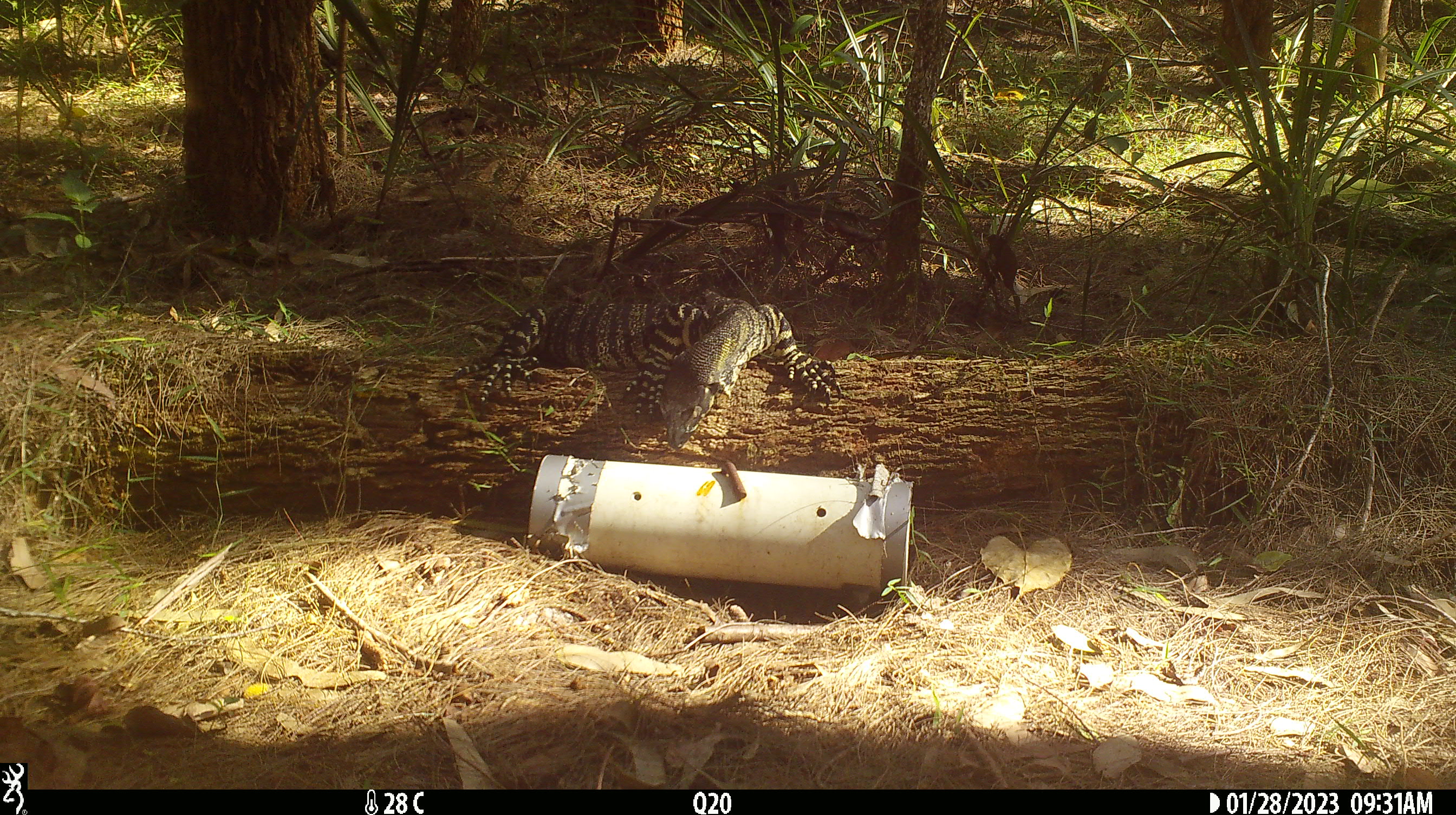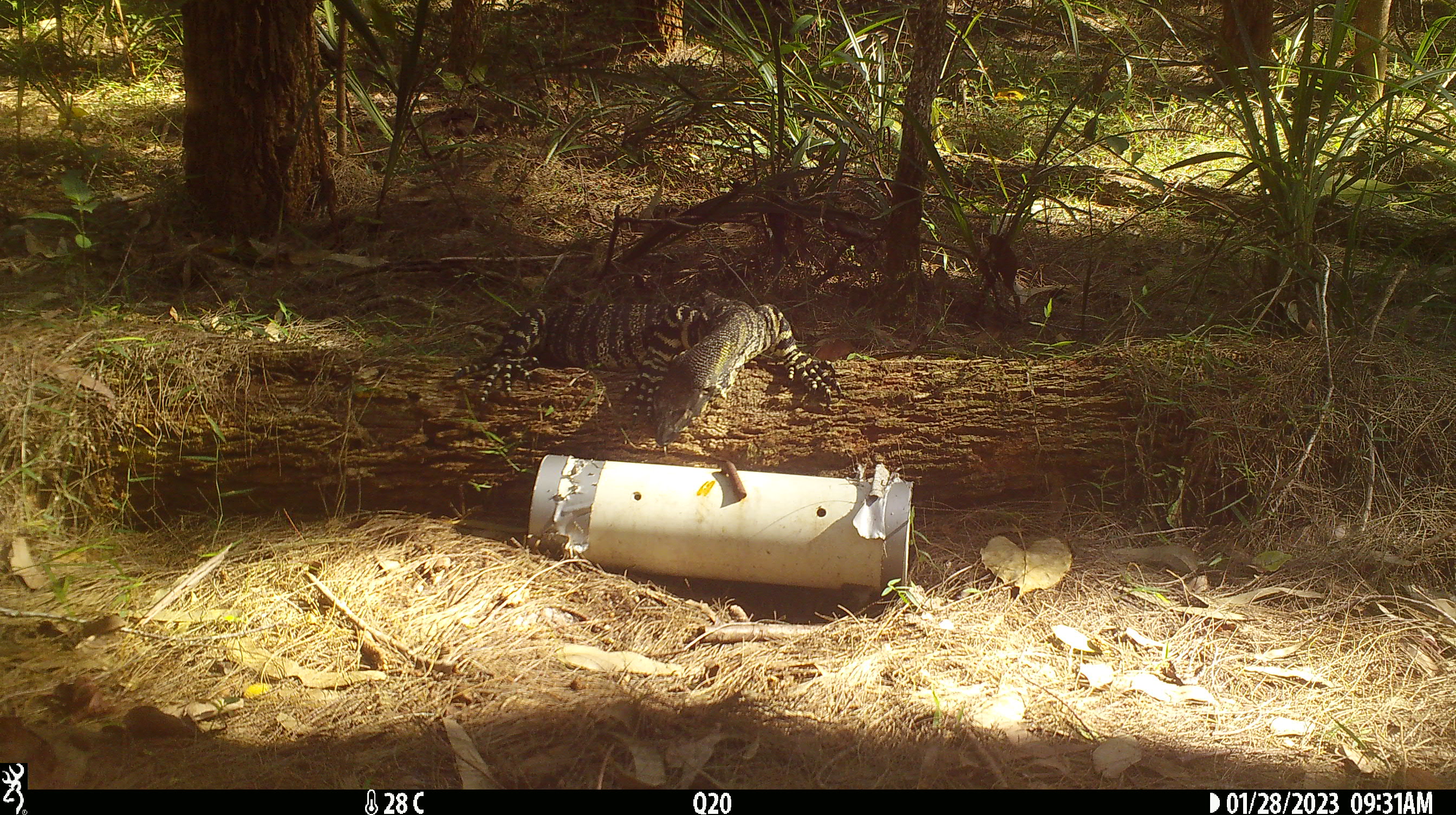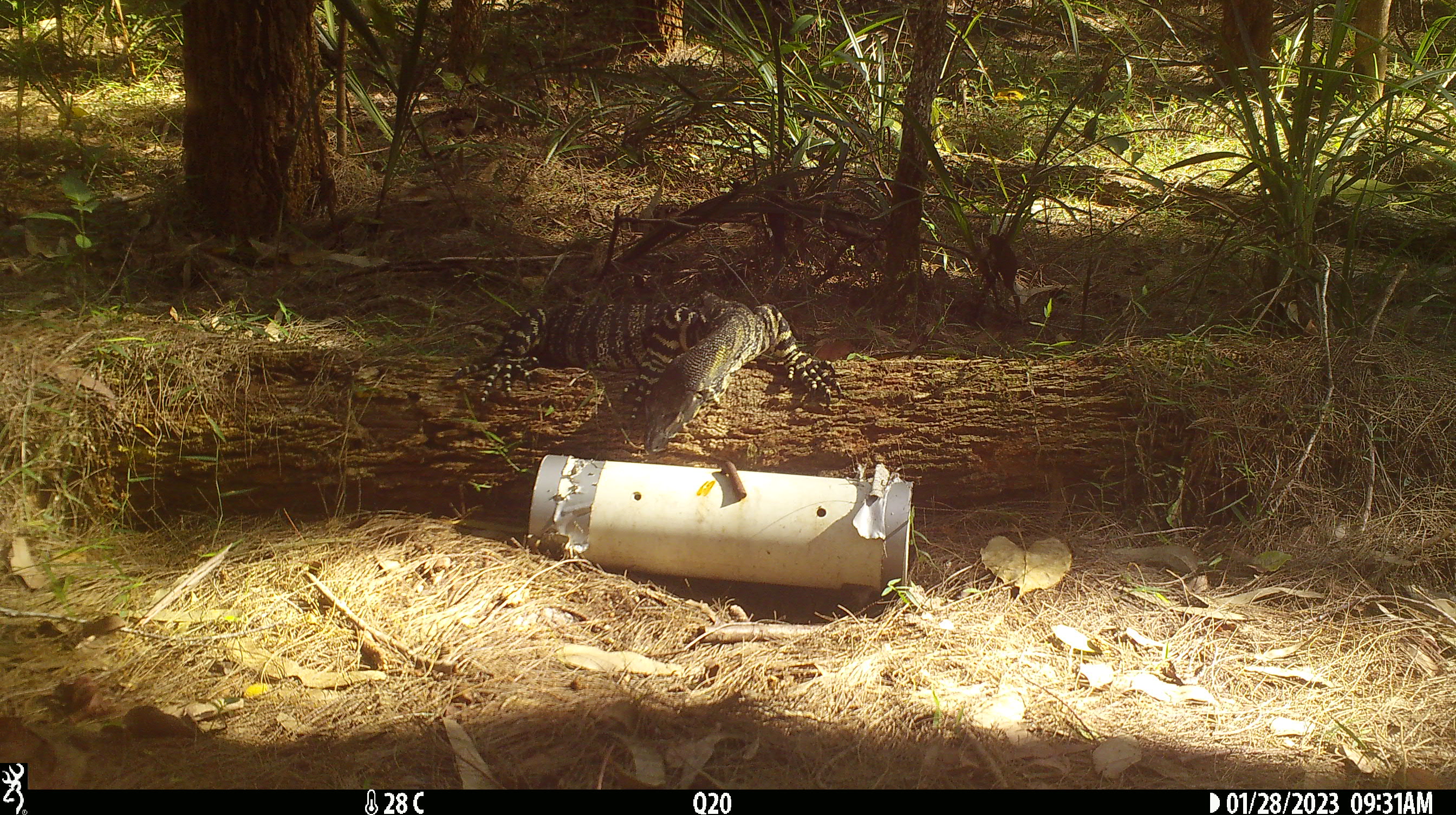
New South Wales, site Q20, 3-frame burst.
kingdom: Animalia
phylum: Chordata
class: Reptilia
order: Squamata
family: Varanidae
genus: Varanus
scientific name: Varanus varius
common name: lace monitor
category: goanna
Goanna (lace monitor) (Varanus varius).